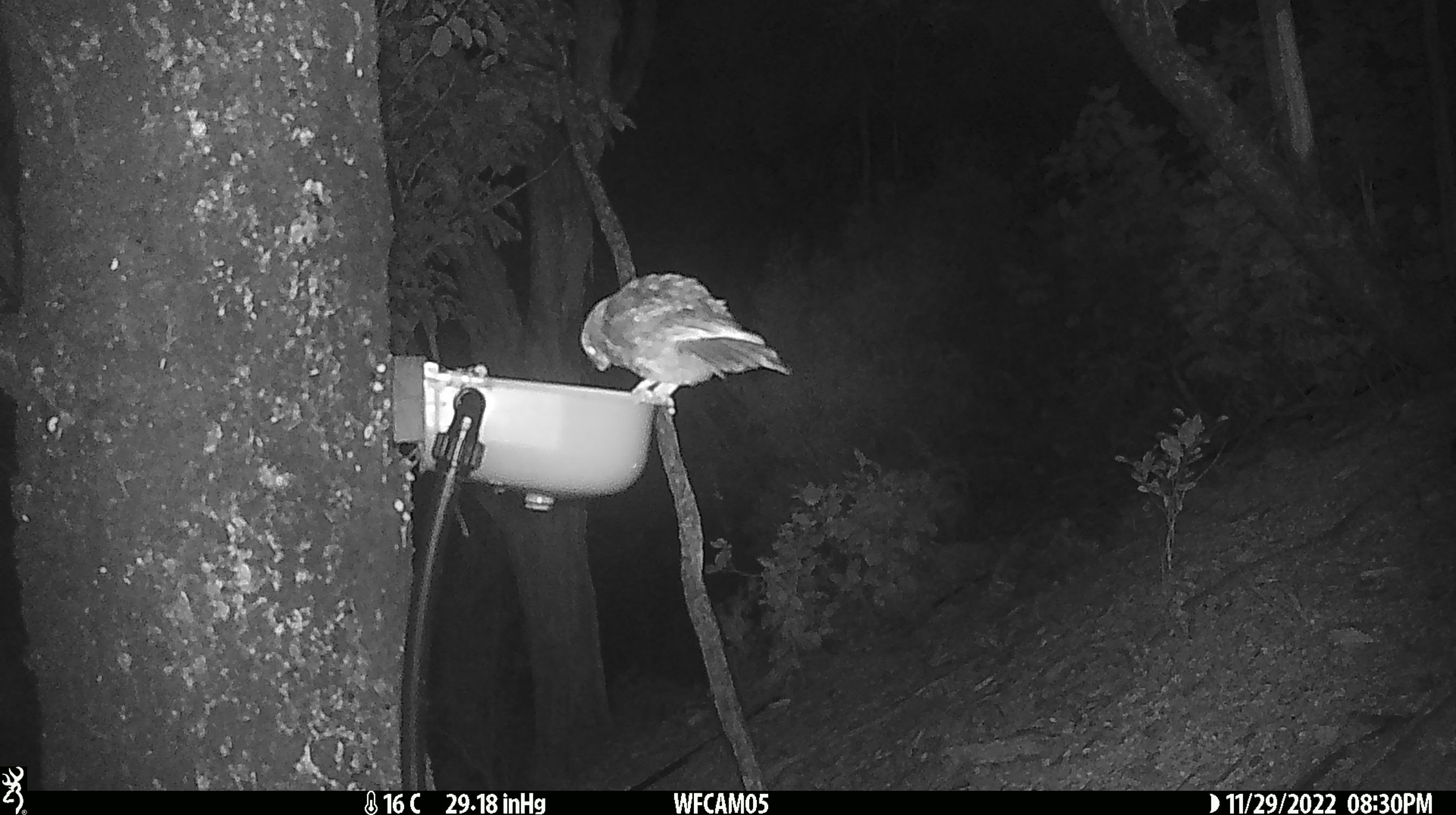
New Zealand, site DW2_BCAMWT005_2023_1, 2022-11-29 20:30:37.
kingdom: Animalia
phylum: Chordata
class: Aves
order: Strigiformes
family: Strigidae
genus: Ninox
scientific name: Ninox novaeseelandiae novaeseelandiae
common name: morepork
Morepork (Ninox novaeseelandiae novaeseelandiae).